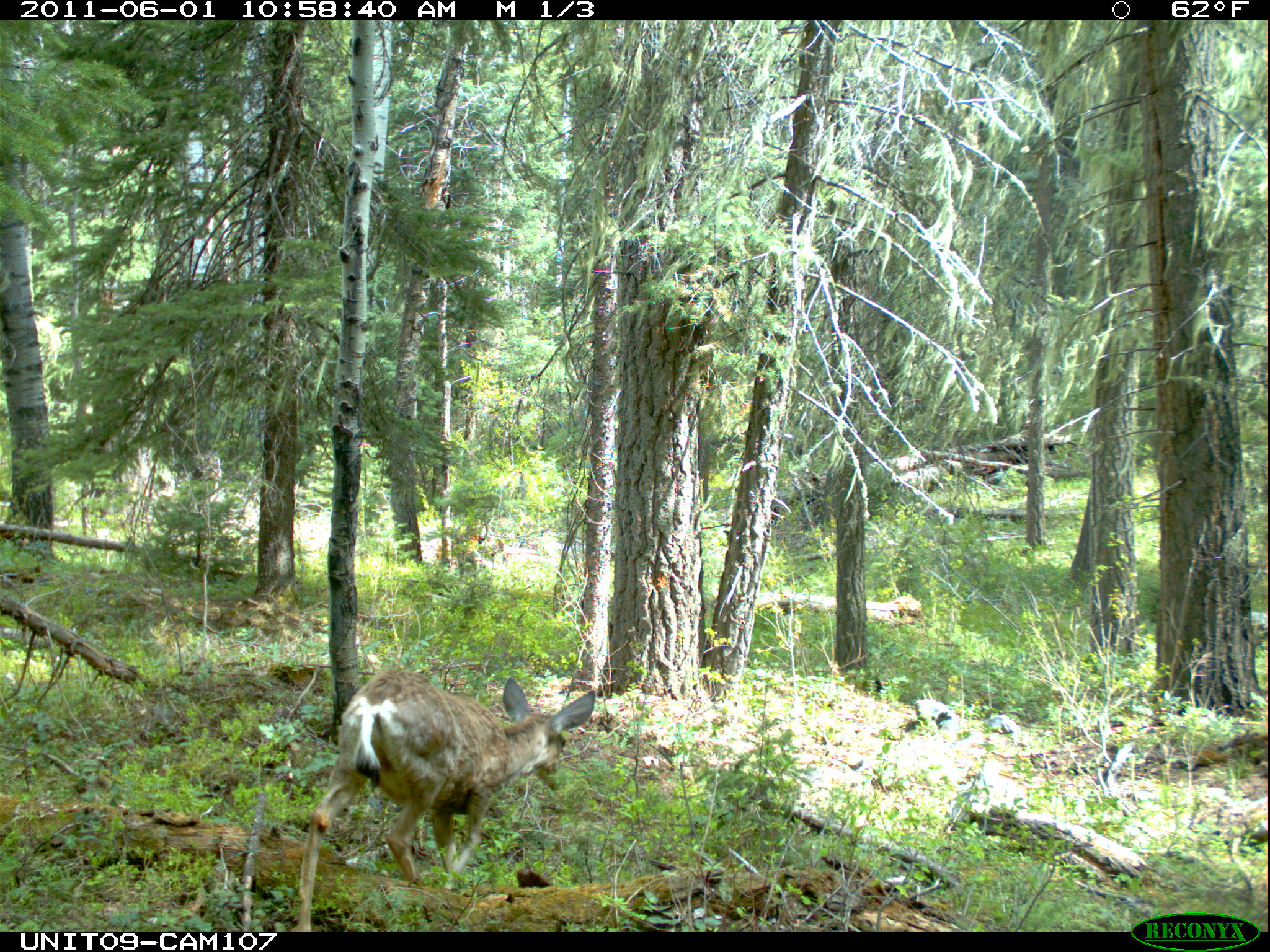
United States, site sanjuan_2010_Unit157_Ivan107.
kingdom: Animalia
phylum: Chordata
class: Mammalia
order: Artiodactyla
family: Cervidae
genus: Odocoileus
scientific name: Odocoileus hemionus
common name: mule deer